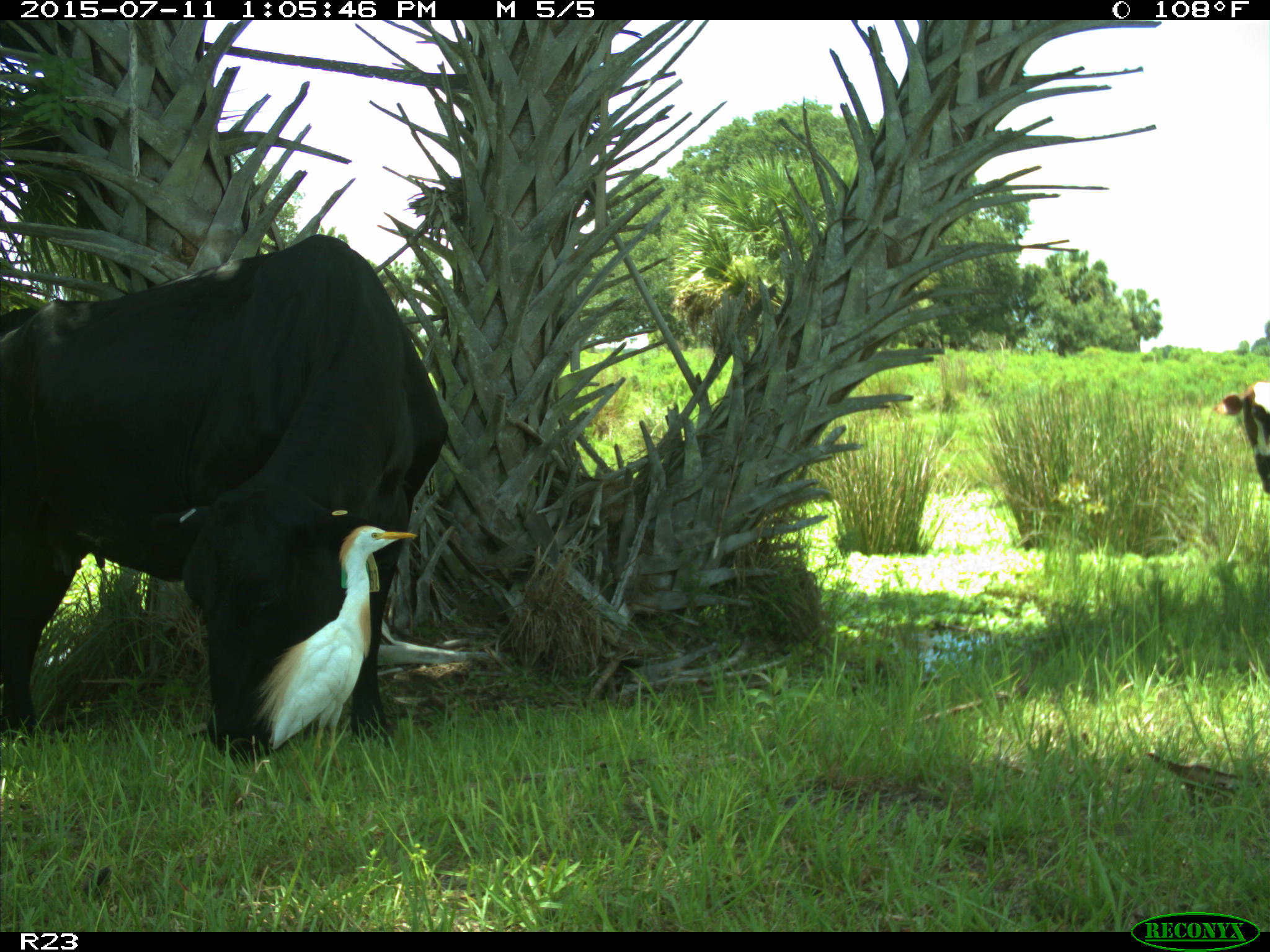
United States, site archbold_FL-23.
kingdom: Animalia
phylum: Chordata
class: Mammalia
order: Artiodactyla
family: Bovidae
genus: Bos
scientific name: Bos taurus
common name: domestic cow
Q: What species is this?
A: Bos taurus (domestic cow).